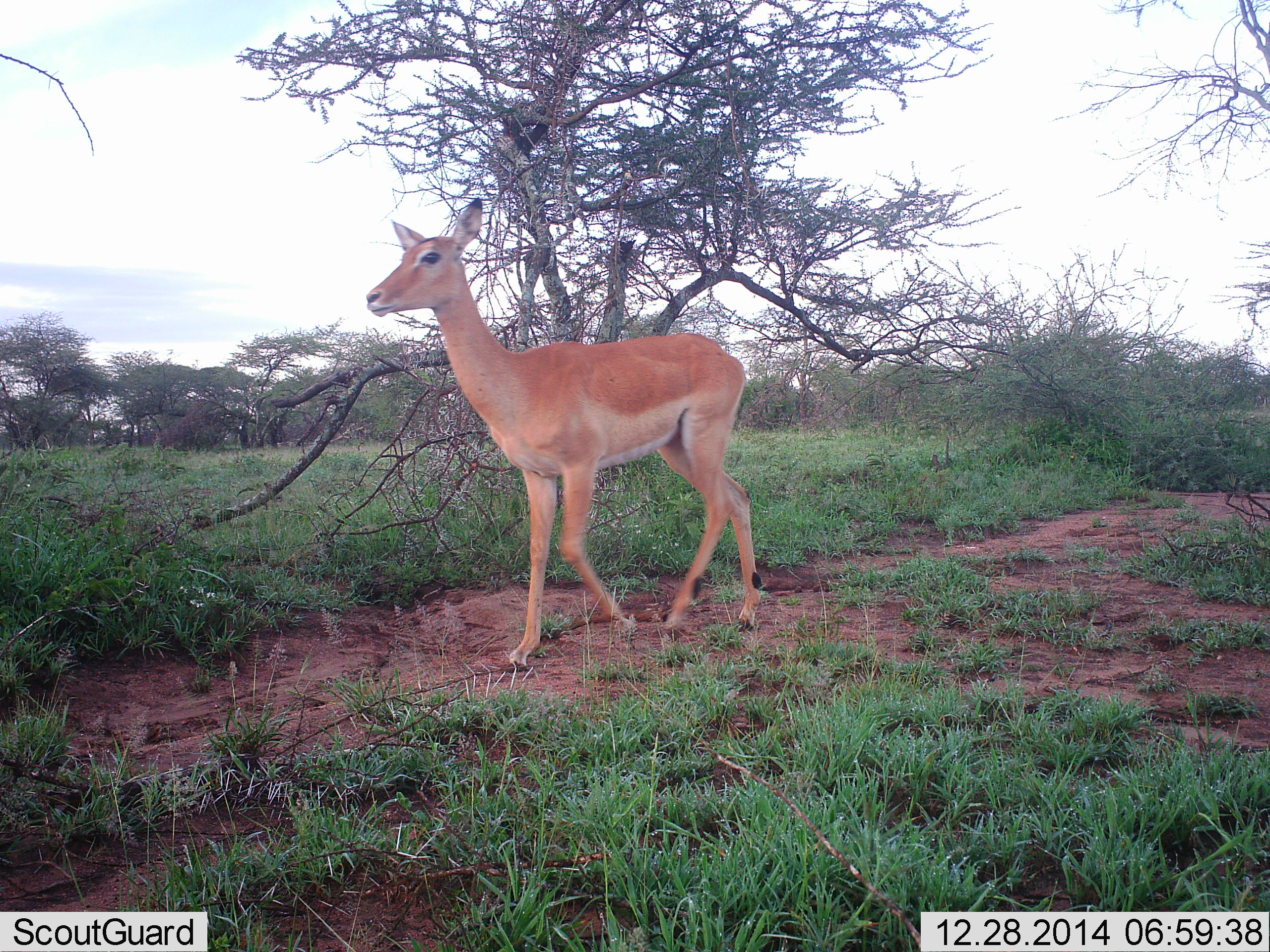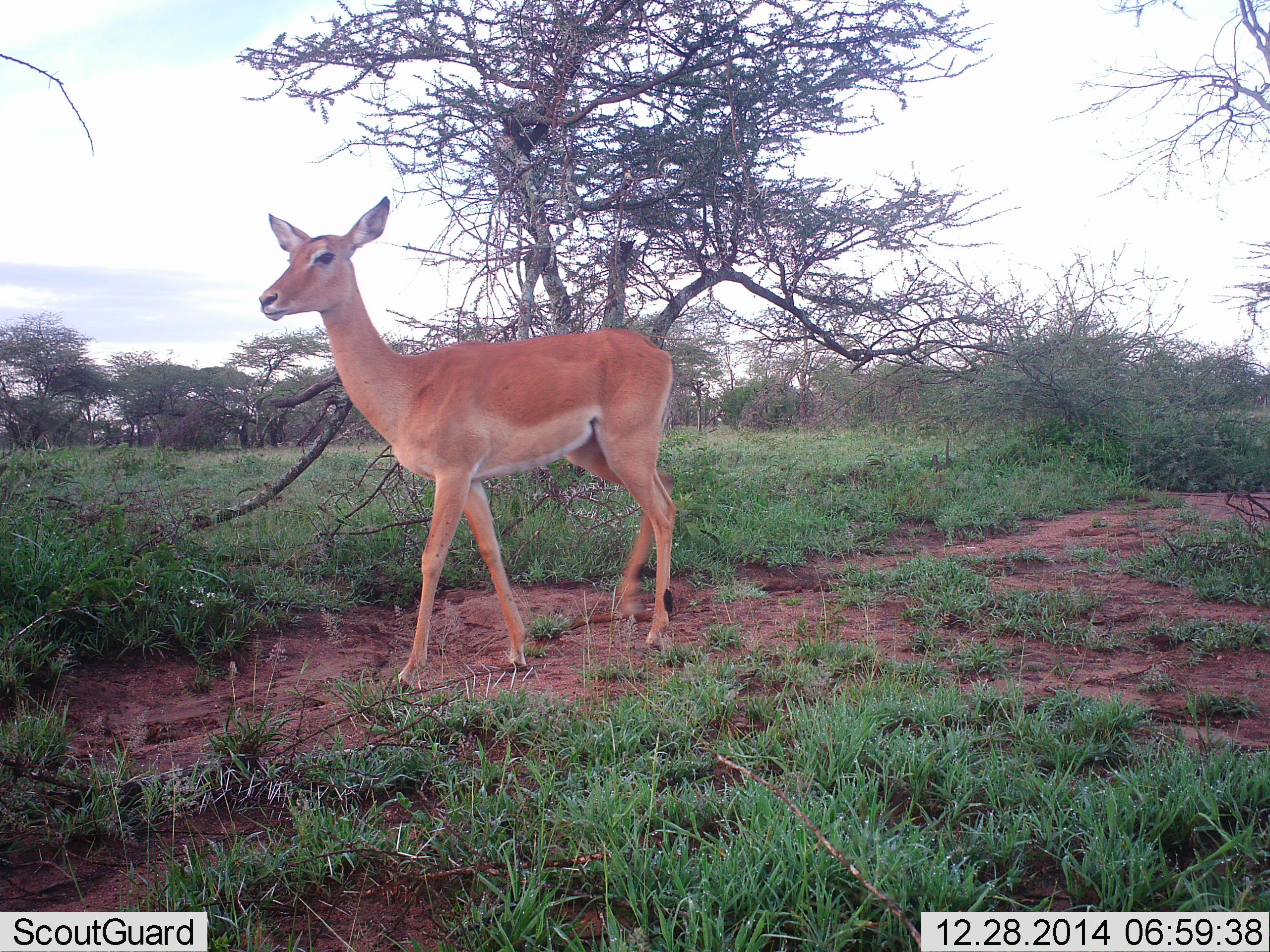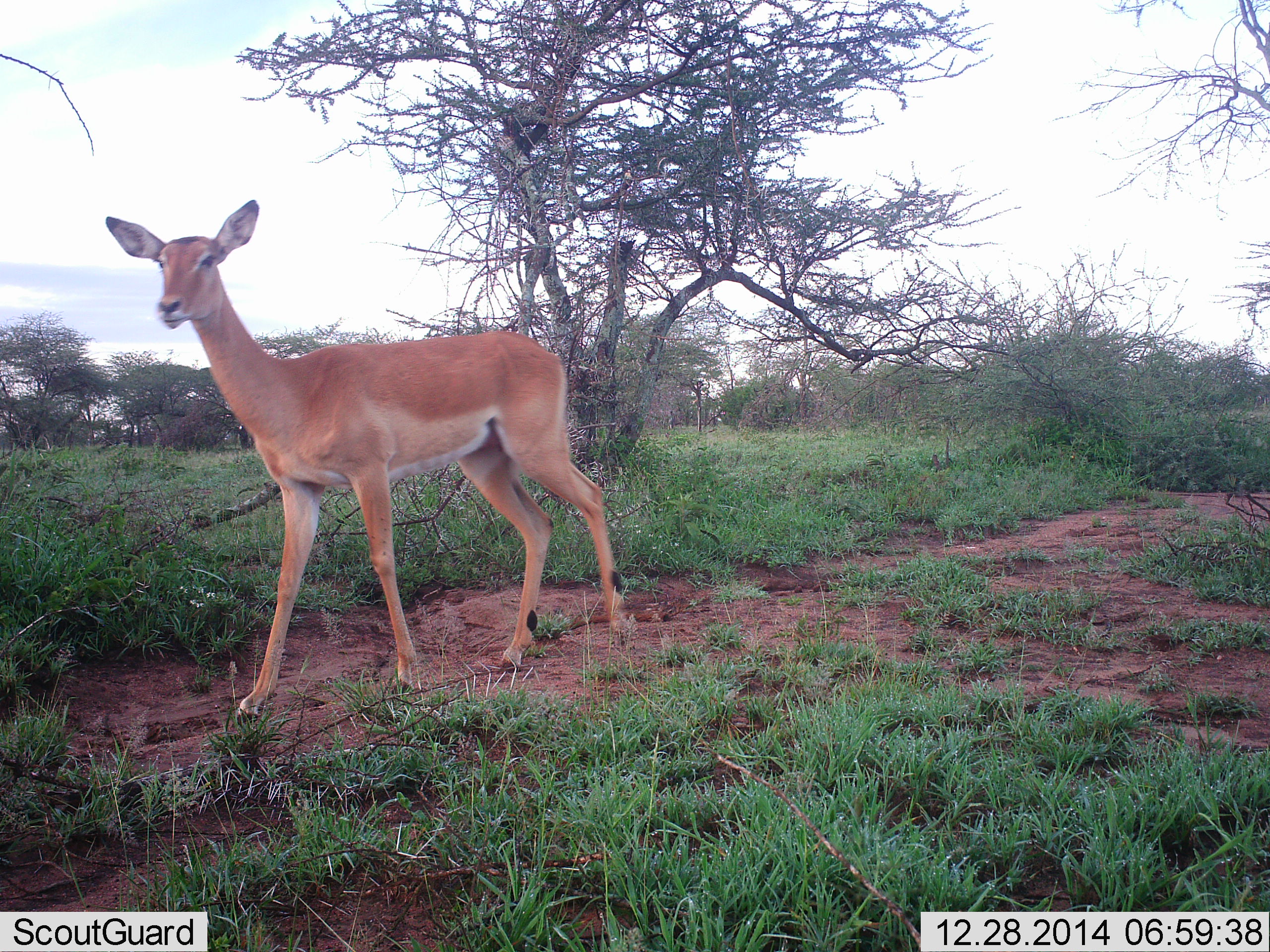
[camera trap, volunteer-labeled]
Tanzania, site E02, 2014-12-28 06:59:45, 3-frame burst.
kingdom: Animalia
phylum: Chordata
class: Mammalia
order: Artiodactyla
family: Bovidae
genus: Aepyceros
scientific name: Aepyceros melampus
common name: impala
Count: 1.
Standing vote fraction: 30%.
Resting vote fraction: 0%.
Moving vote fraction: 70%.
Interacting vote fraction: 0%.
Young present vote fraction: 0%.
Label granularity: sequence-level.